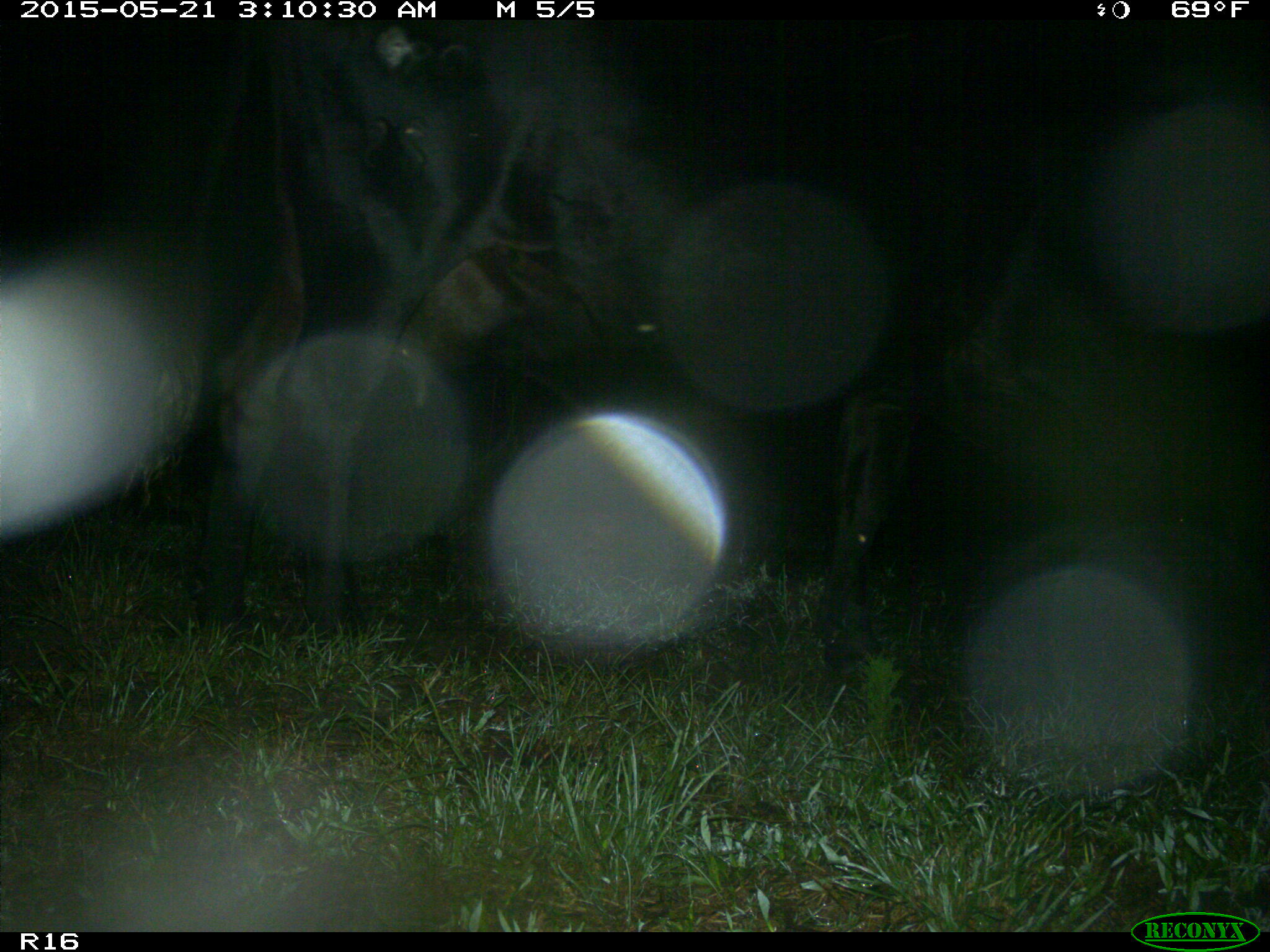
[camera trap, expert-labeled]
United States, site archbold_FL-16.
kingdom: Animalia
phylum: Chordata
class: Mammalia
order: Artiodactyla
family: Bovidae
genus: Bos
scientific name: Bos taurus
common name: domestic cow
Bos taurus (domestic cow).